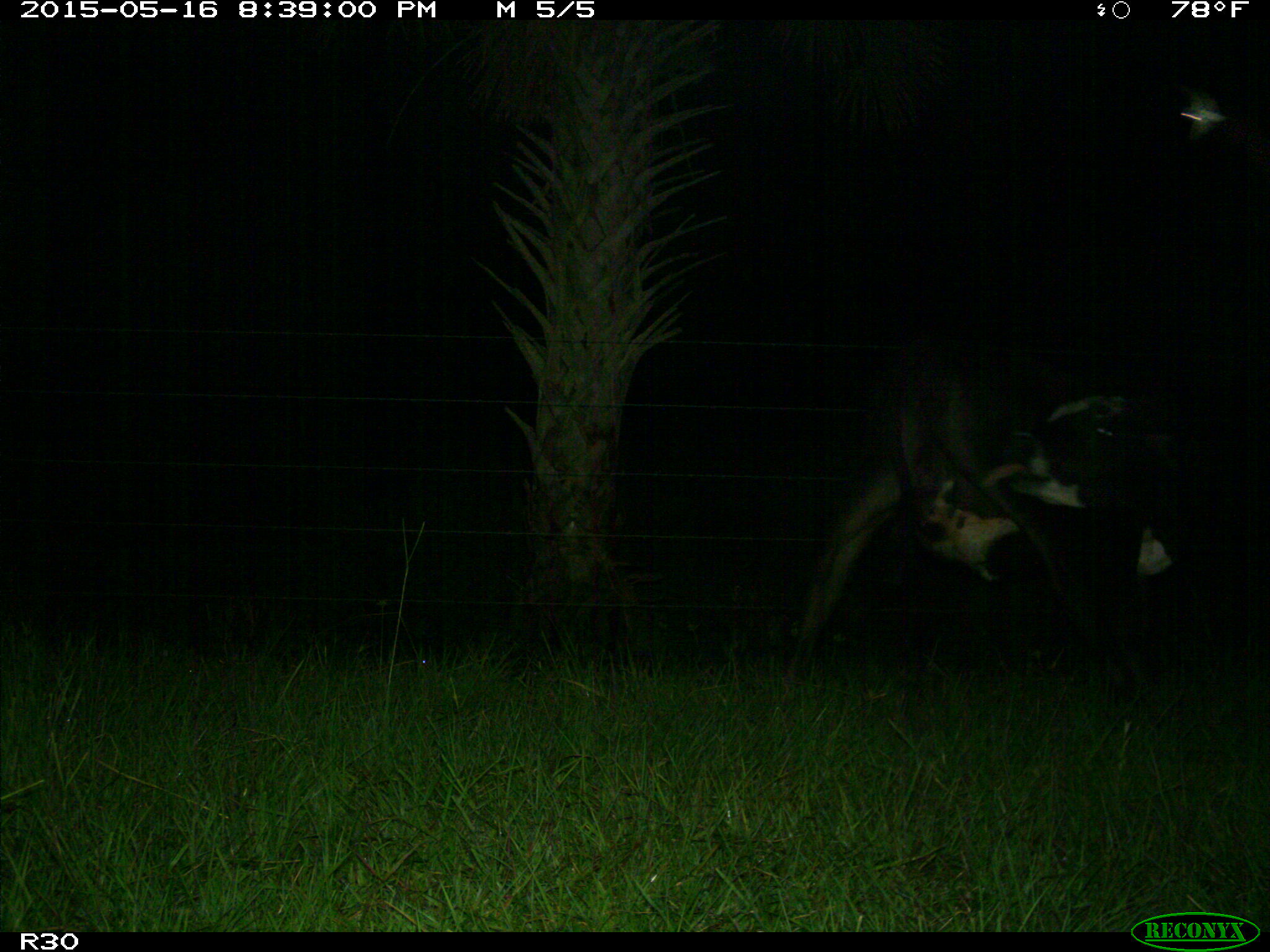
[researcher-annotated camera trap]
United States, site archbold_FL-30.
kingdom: Animalia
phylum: Chordata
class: Mammalia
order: Artiodactyla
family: Bovidae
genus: Bos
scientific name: Bos taurus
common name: domestic cow